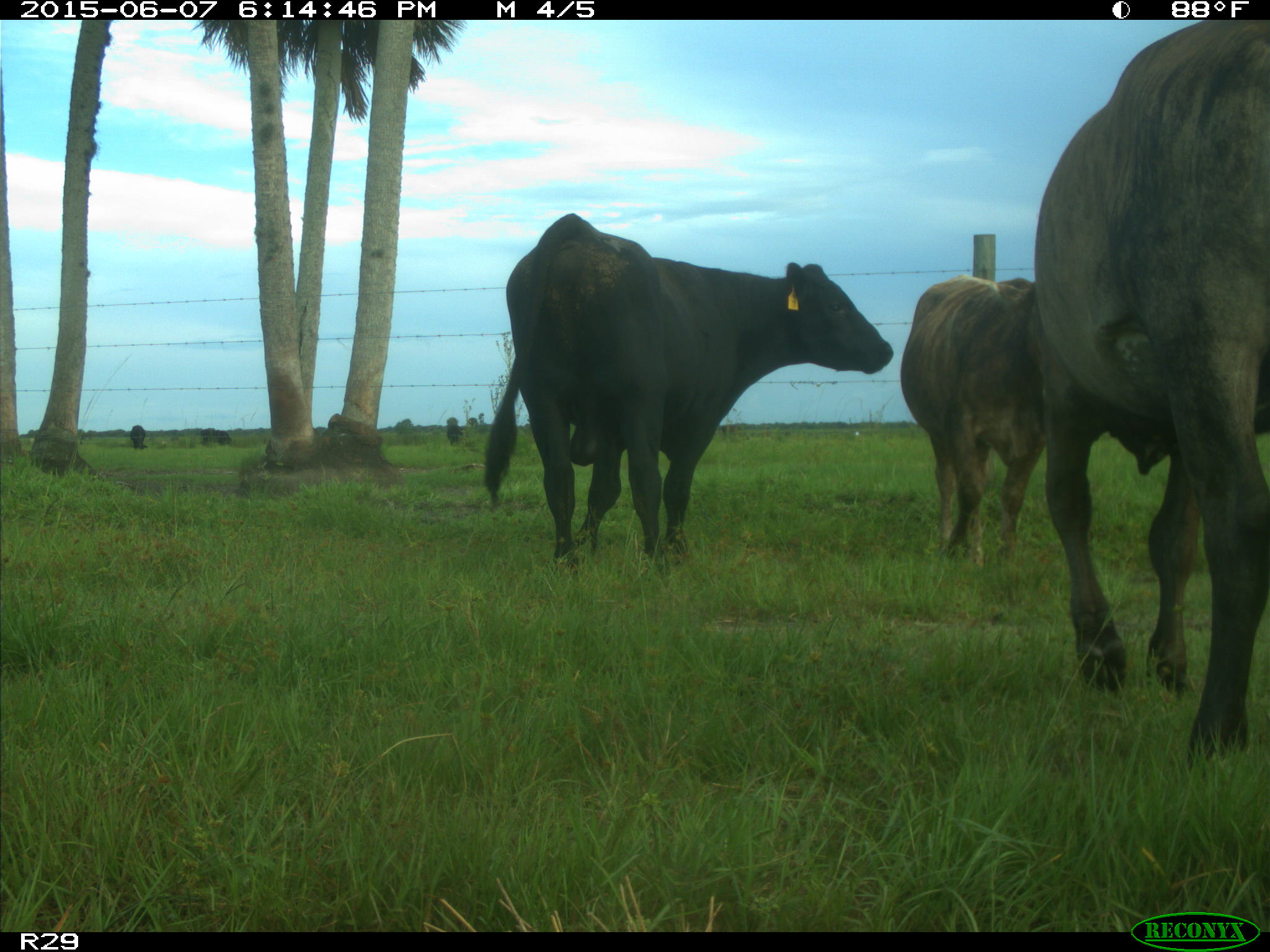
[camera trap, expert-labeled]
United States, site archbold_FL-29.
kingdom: Animalia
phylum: Chordata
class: Mammalia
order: Artiodactyla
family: Bovidae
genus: Bos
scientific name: Bos taurus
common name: domestic cow